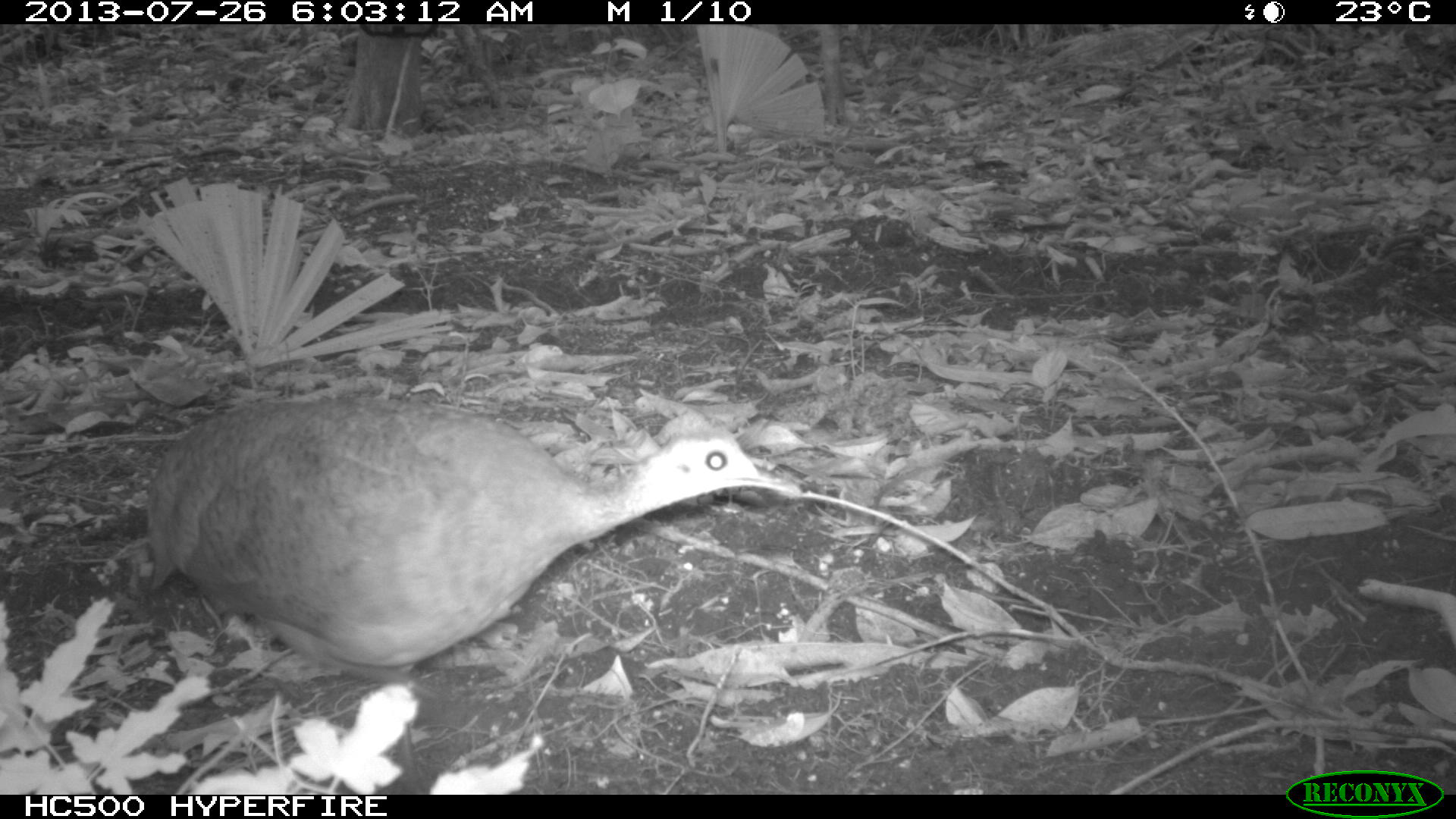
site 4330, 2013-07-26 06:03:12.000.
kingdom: Animalia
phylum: Chordata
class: Aves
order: Tinamiformes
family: Tinamidae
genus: Tinamus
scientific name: Tinamus major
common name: great tinamou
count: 1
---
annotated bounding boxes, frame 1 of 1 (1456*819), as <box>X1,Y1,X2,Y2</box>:
tinamus major: <box>143,391,795,679</box>